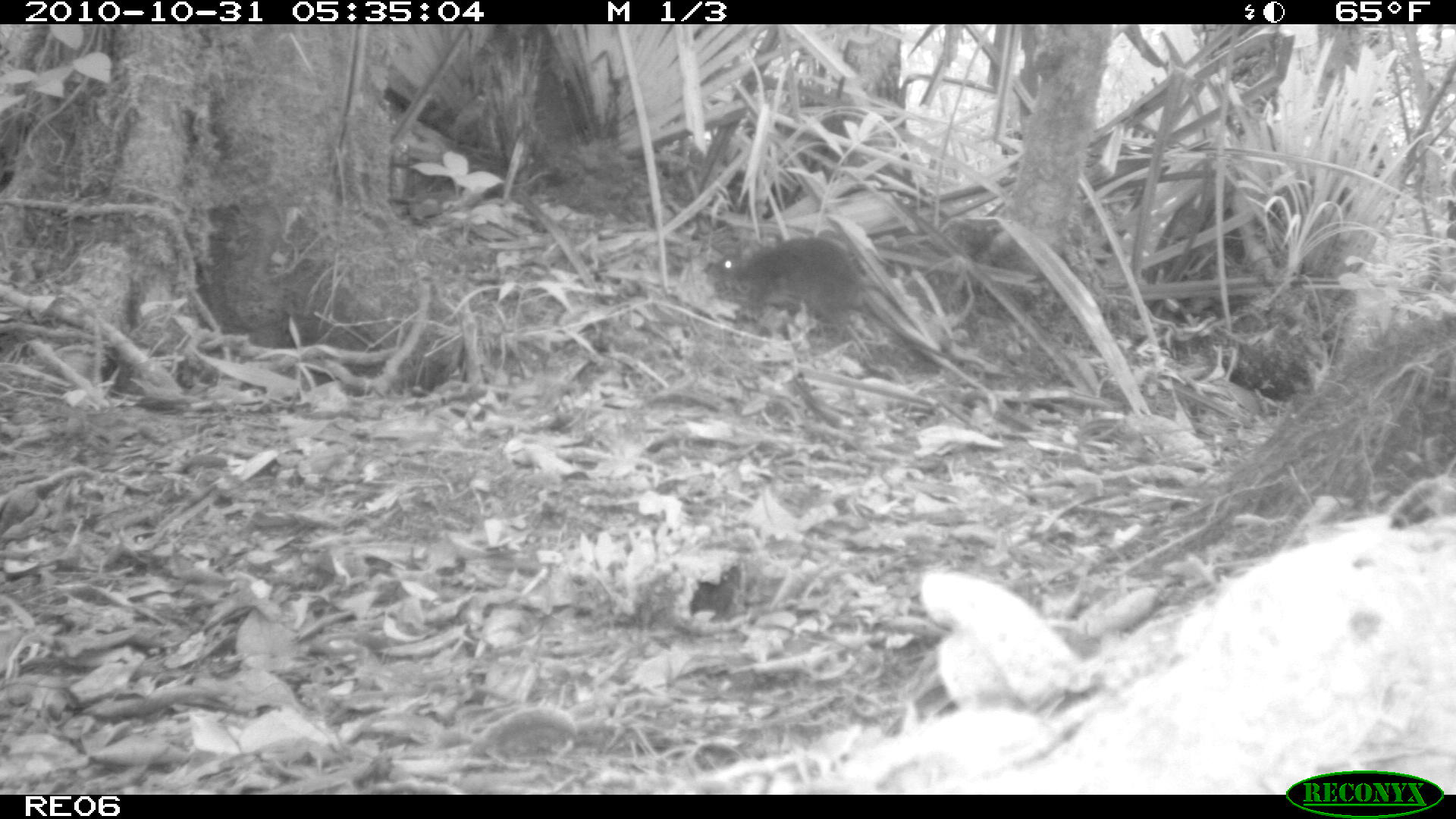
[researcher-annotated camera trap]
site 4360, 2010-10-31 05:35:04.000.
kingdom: Animalia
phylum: Chordata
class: Mammalia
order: Rodentia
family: Muridae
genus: Rattus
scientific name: Rattus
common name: rodent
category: unknown rat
Unknown rat (rodent) (Rattus), count 1.